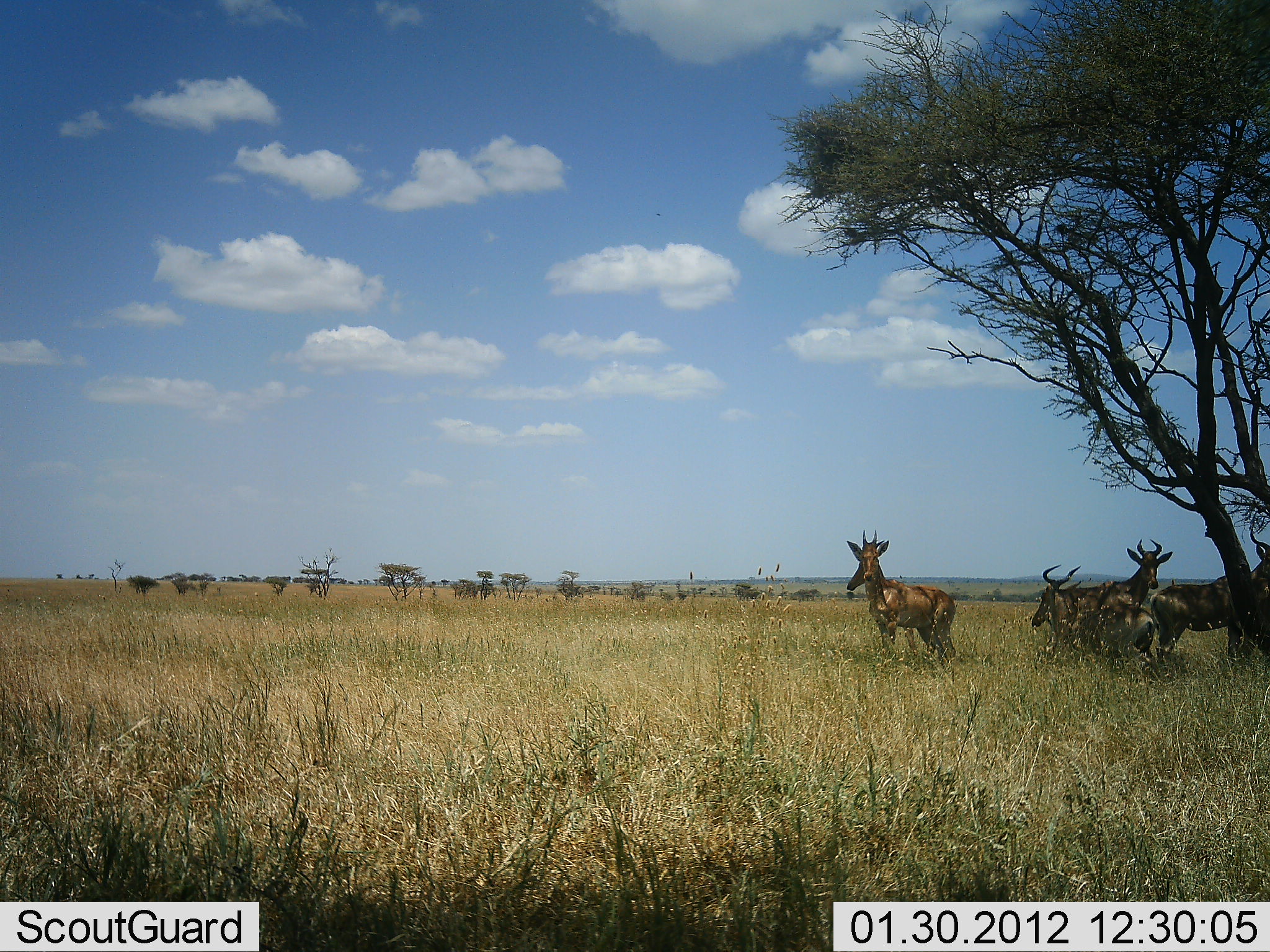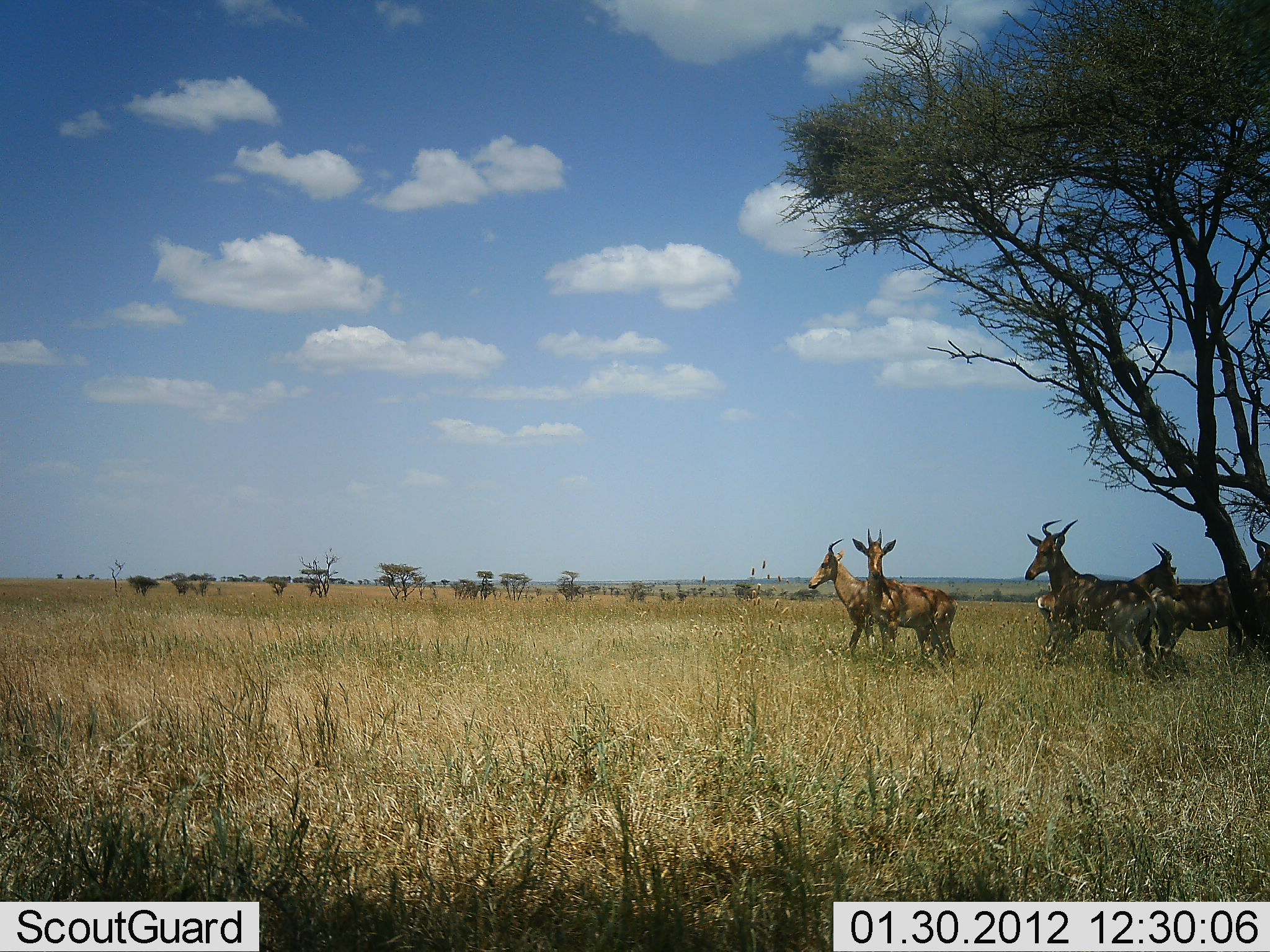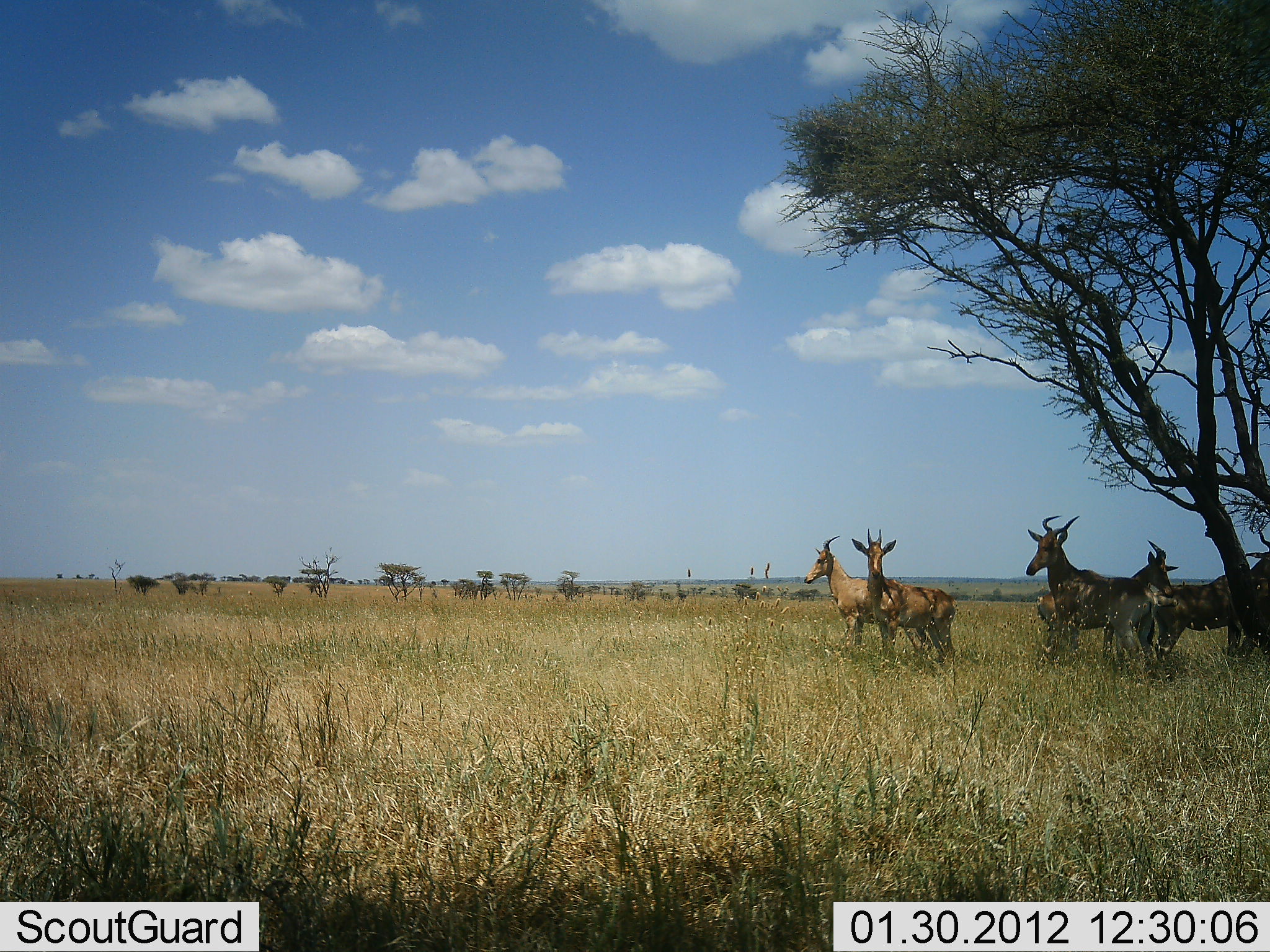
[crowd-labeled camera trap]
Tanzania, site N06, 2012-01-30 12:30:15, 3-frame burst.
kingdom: Animalia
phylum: Chordata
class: Mammalia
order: Artiodactyla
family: Bovidae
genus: Alcelaphus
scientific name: Alcelaphus buselaphus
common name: hartebeest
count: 5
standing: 96%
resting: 33%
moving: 25%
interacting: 0%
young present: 0%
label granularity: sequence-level